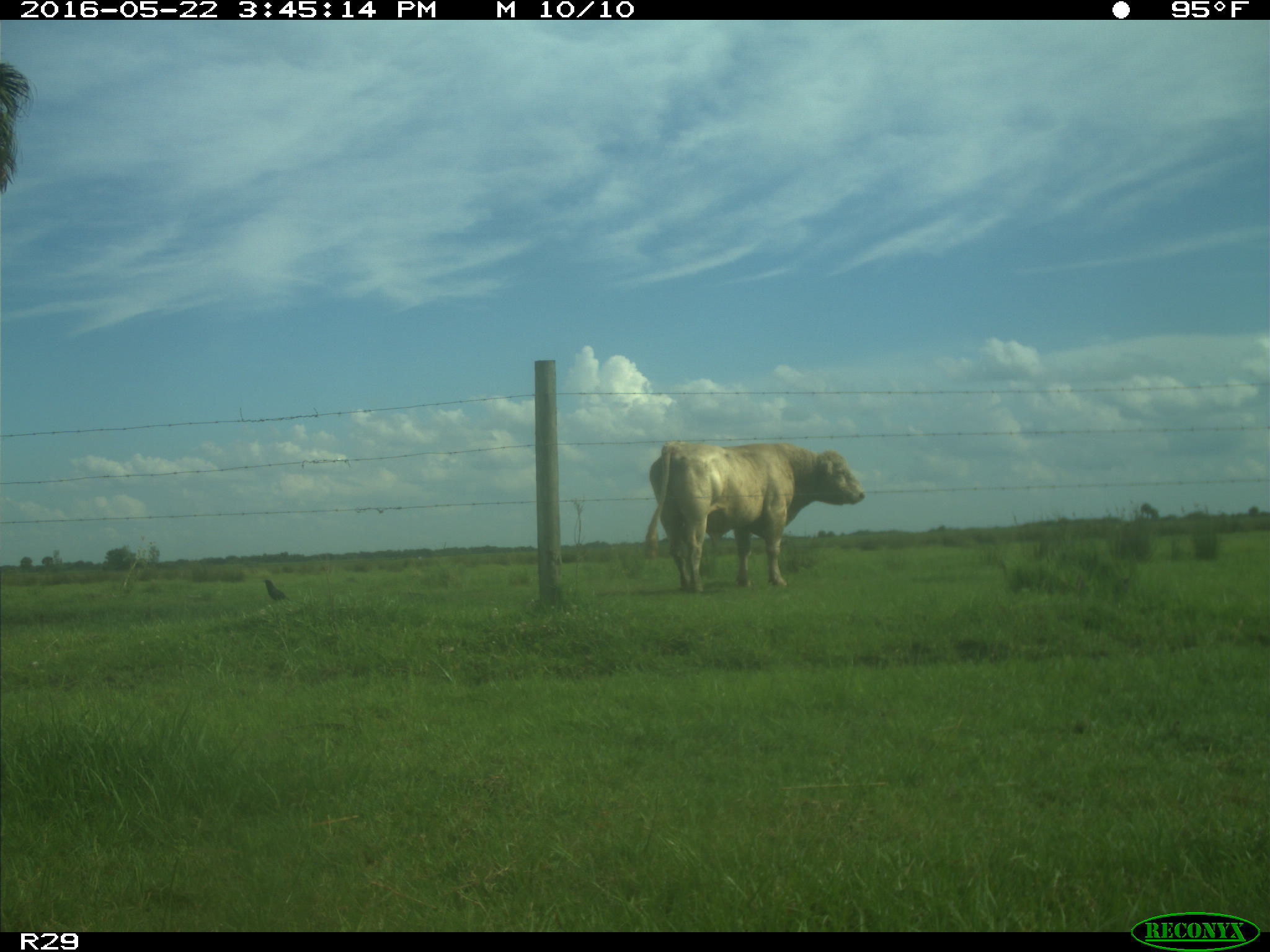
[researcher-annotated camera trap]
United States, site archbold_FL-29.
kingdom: Animalia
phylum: Chordata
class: Mammalia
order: Artiodactyla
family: Bovidae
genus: Bos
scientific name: Bos taurus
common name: domestic cow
Bos taurus (domestic cow).